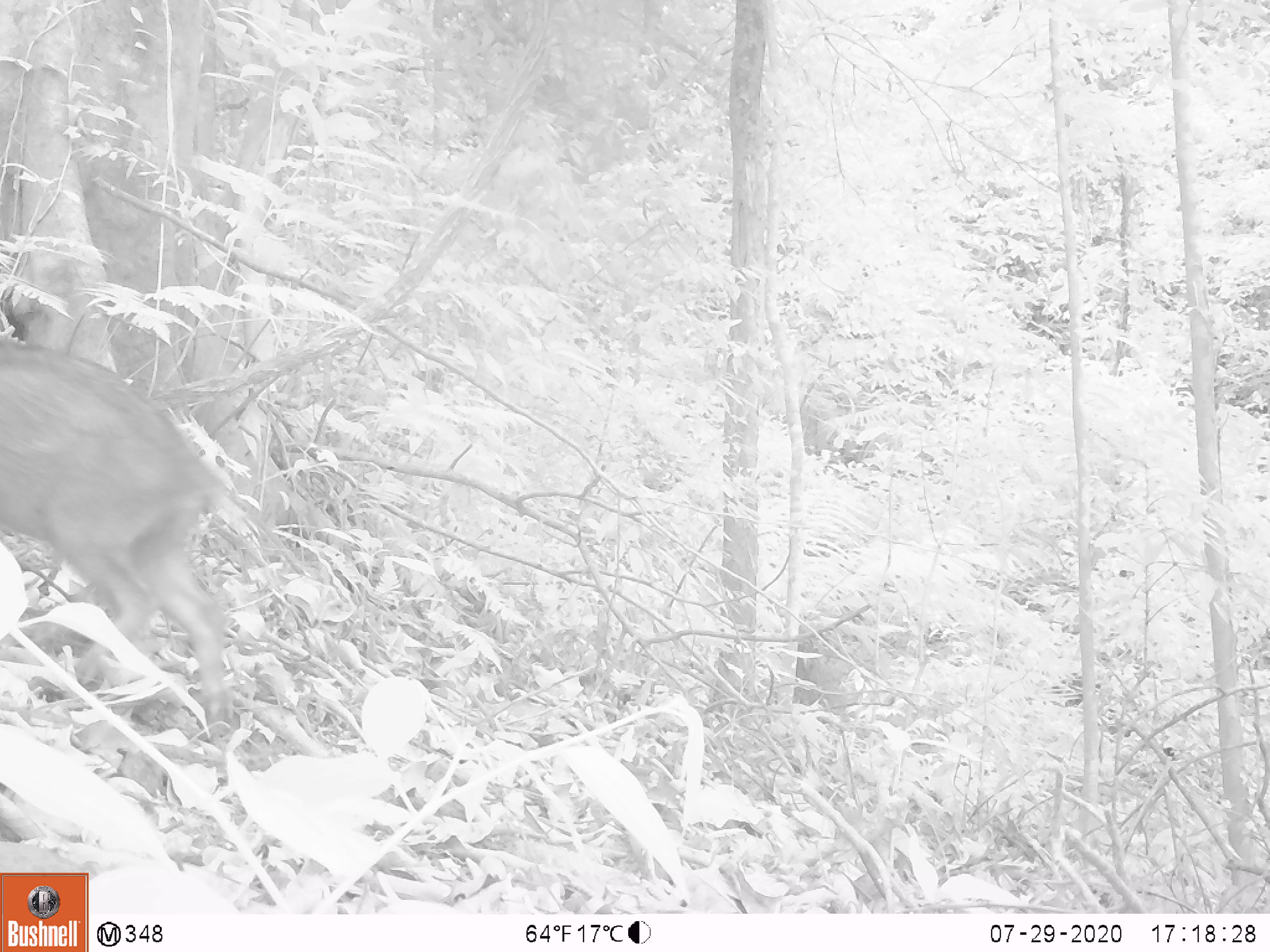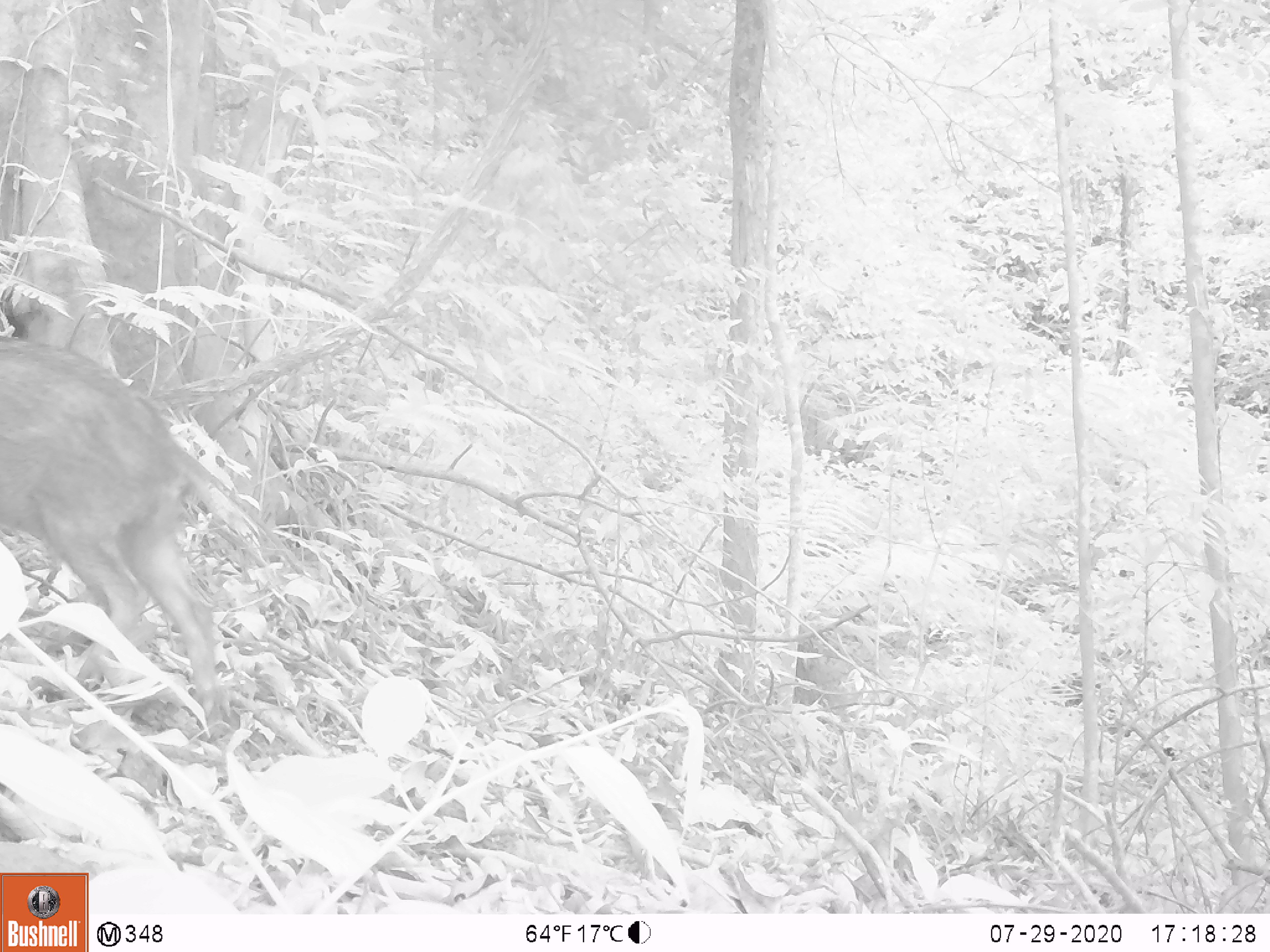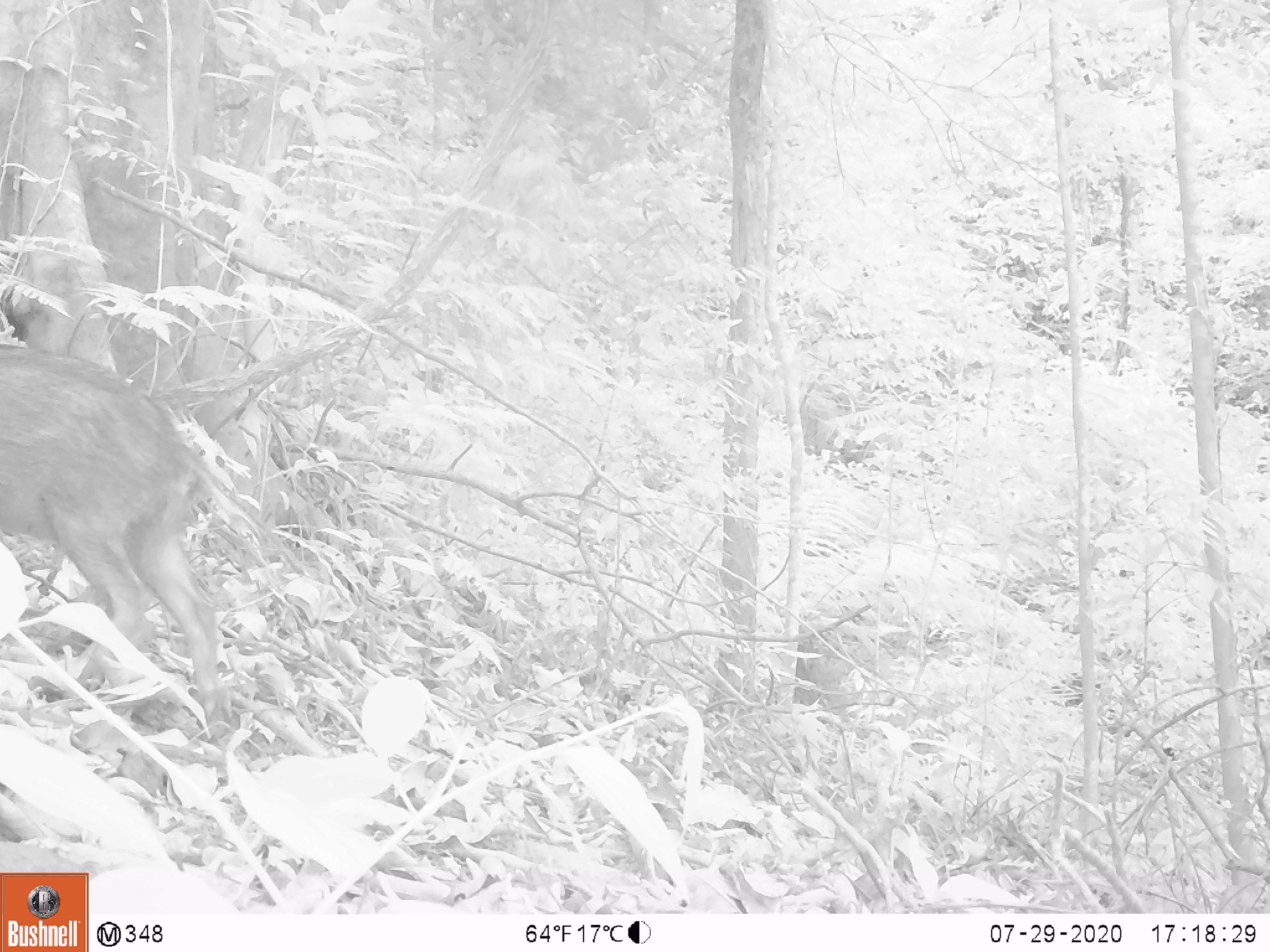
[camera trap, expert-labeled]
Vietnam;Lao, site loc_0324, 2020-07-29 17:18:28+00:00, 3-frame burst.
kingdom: Animalia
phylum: Chordata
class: Mammalia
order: Artiodactyla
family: Suidae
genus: Sus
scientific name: Sus scrofa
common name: eurasian wild pig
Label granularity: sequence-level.